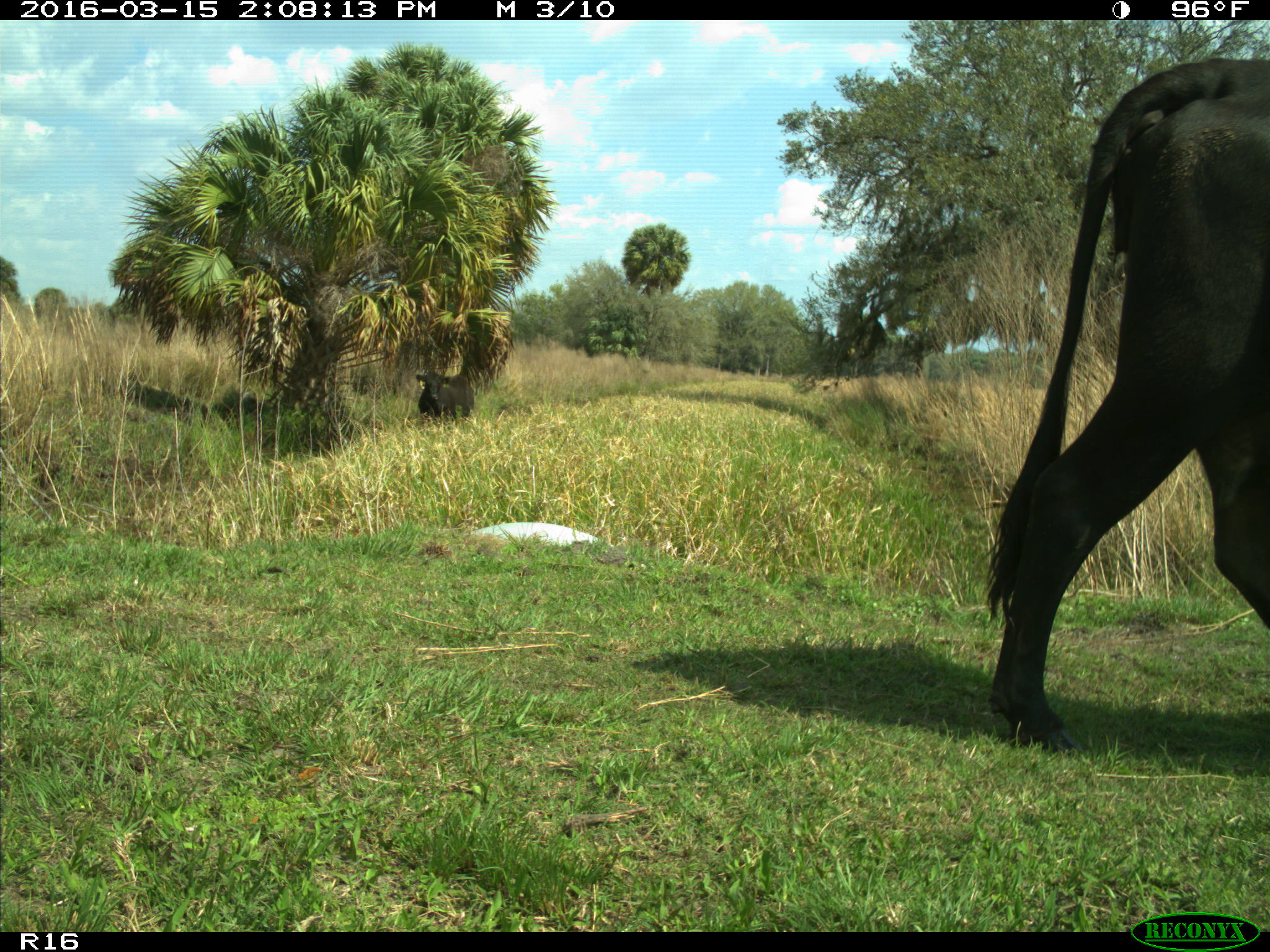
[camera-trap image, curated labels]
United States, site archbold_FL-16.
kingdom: Animalia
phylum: Chordata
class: Mammalia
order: Artiodactyla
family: Bovidae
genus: Bos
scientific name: Bos taurus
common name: domestic cow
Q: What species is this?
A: Bos taurus (domestic cow).